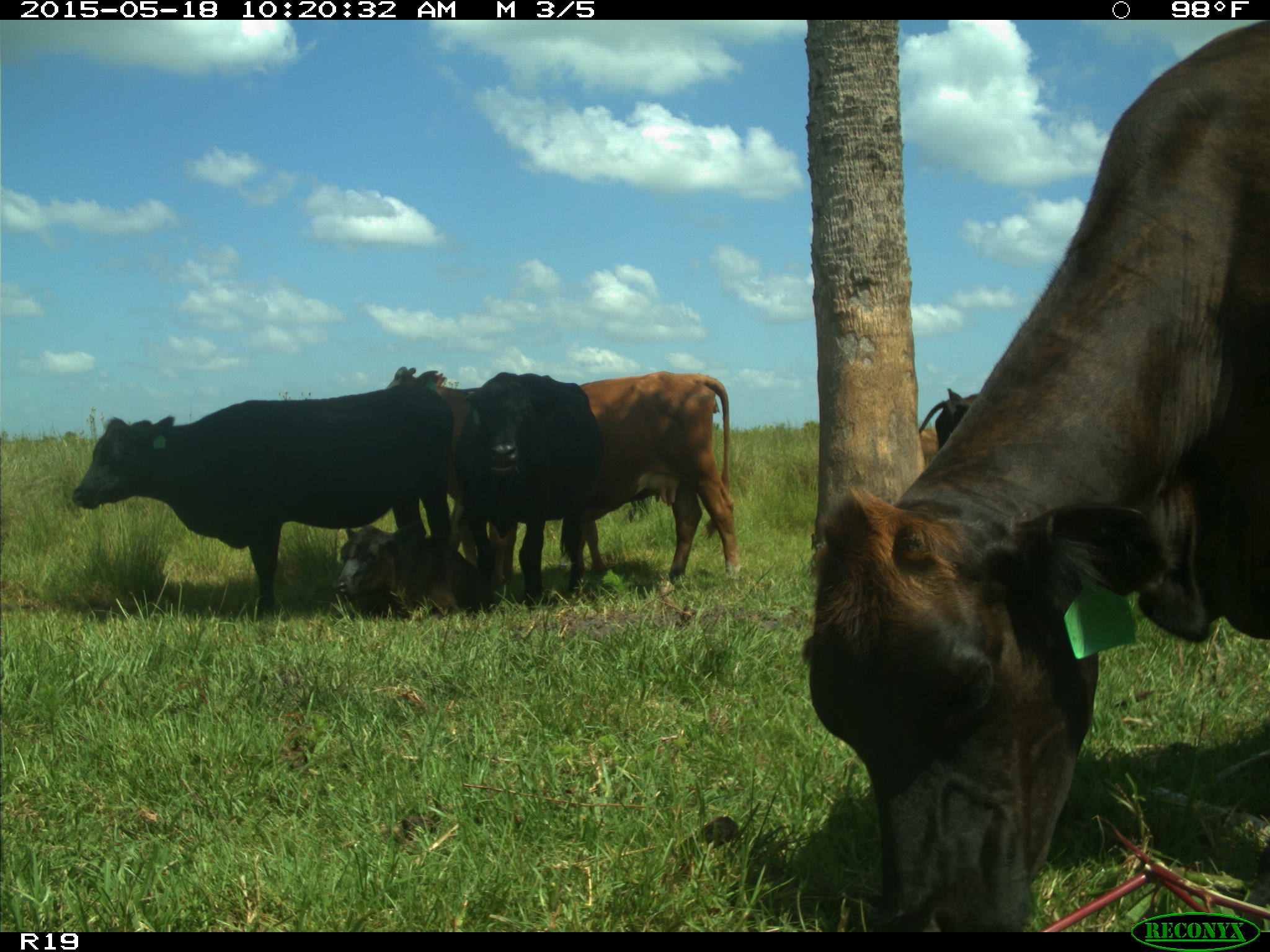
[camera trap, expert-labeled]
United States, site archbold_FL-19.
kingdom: Animalia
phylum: Chordata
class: Mammalia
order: Artiodactyla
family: Bovidae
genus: Bos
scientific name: Bos taurus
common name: domestic cow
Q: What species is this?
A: Bos taurus (domestic cow).